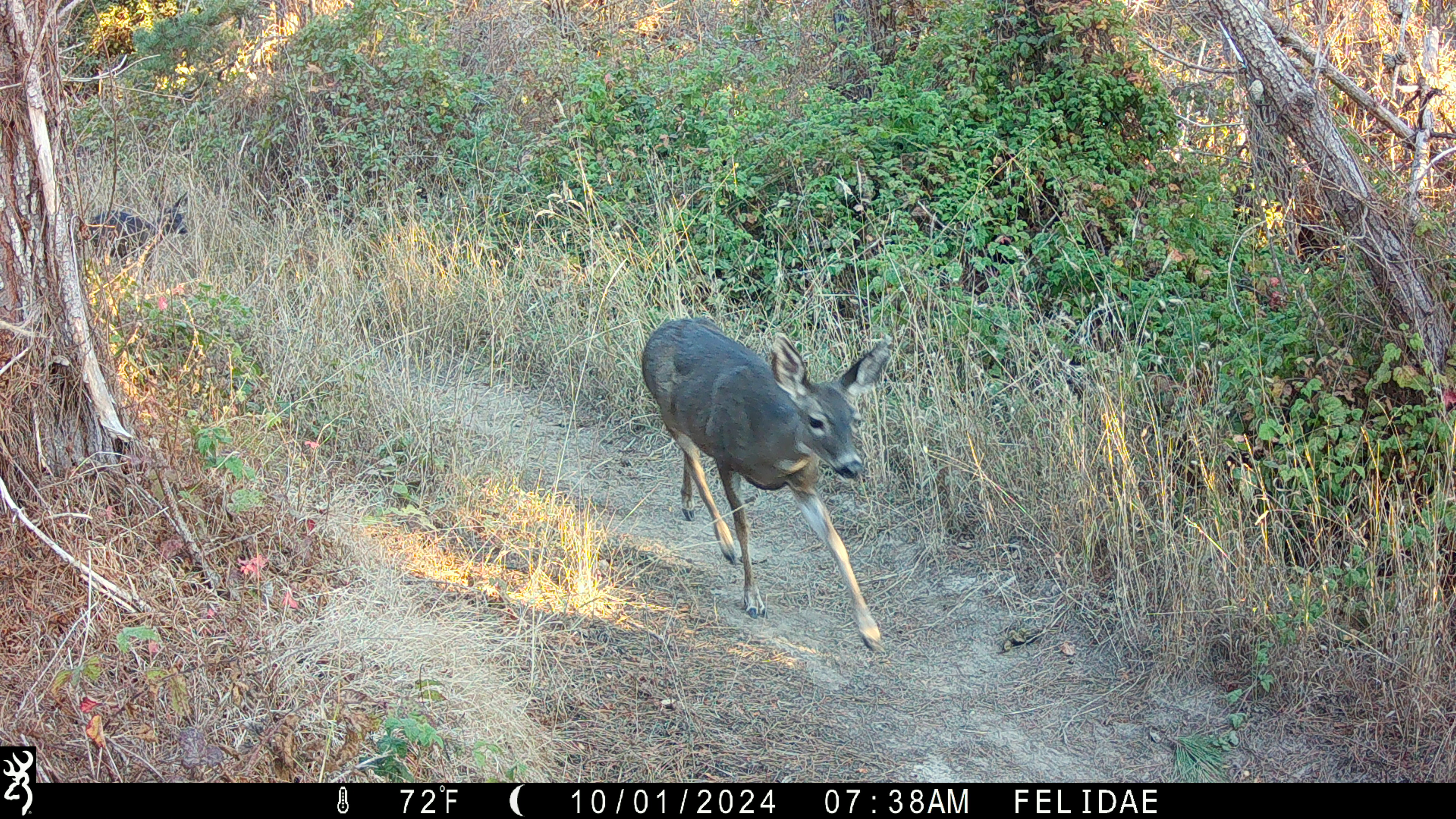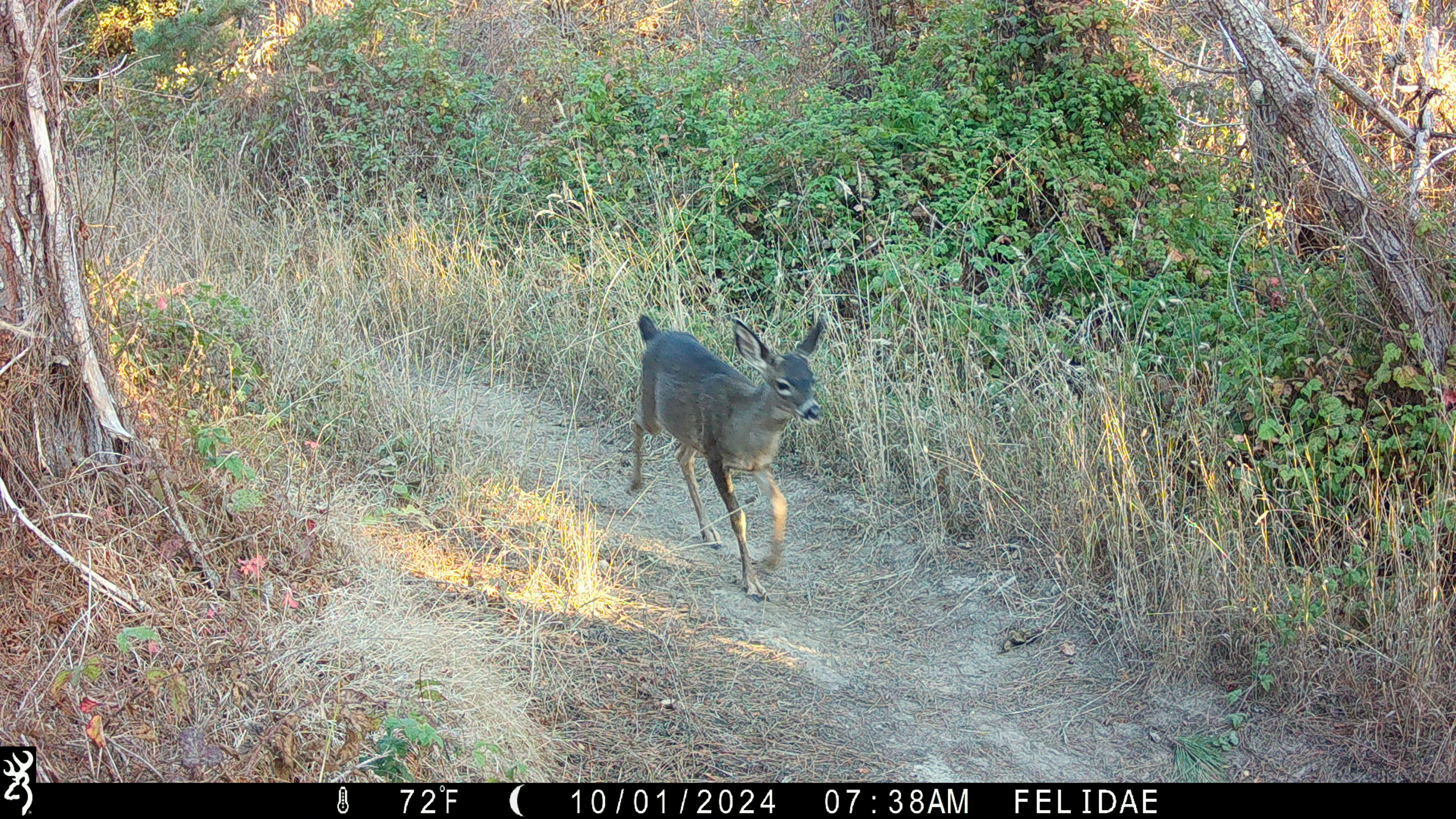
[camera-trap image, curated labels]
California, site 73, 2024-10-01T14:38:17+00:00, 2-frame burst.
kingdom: Animalia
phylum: Chordata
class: Mammalia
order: Artiodactyla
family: Cervidae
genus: Odocoileus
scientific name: Odocoileus hemionus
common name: mule deer